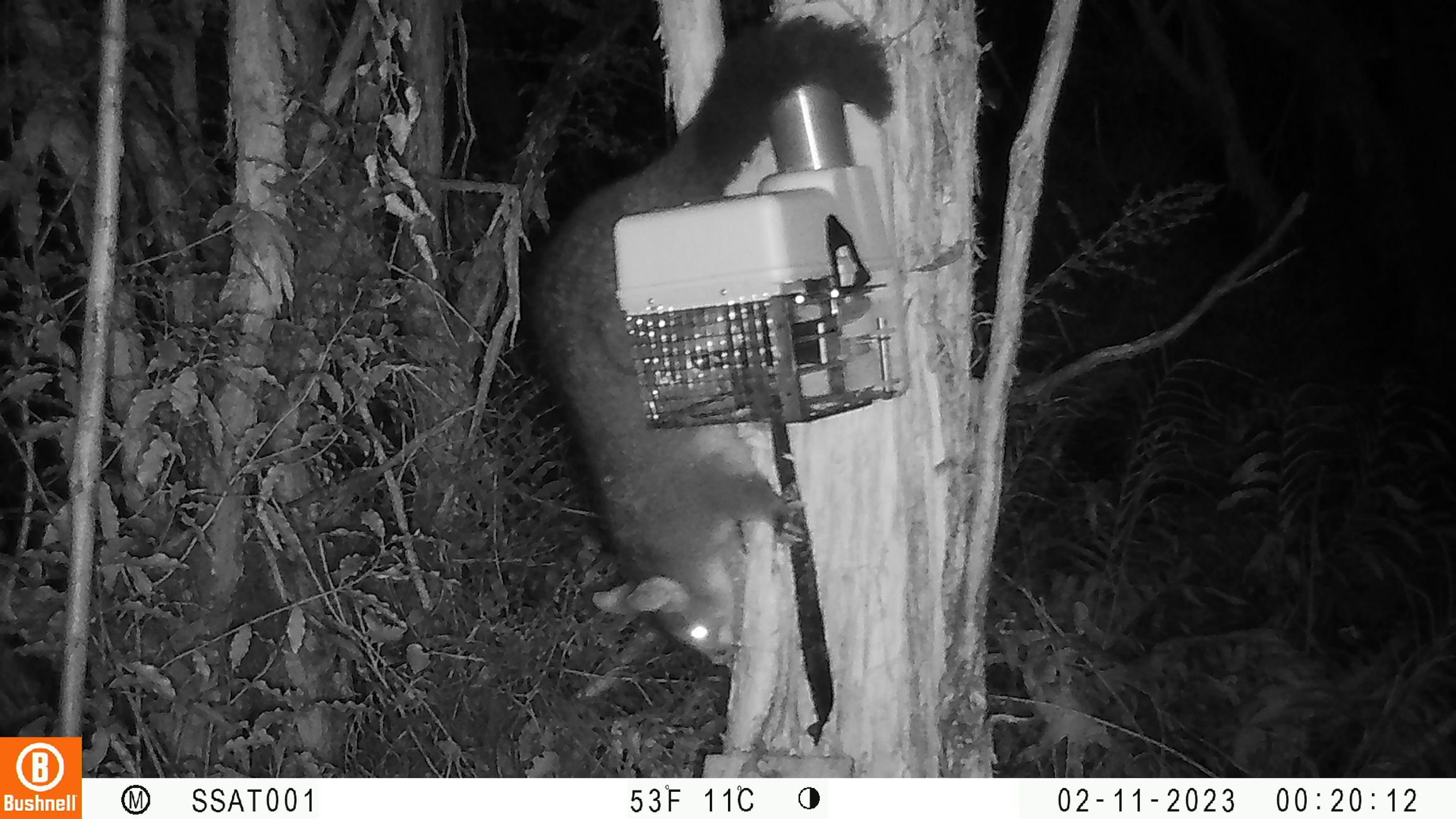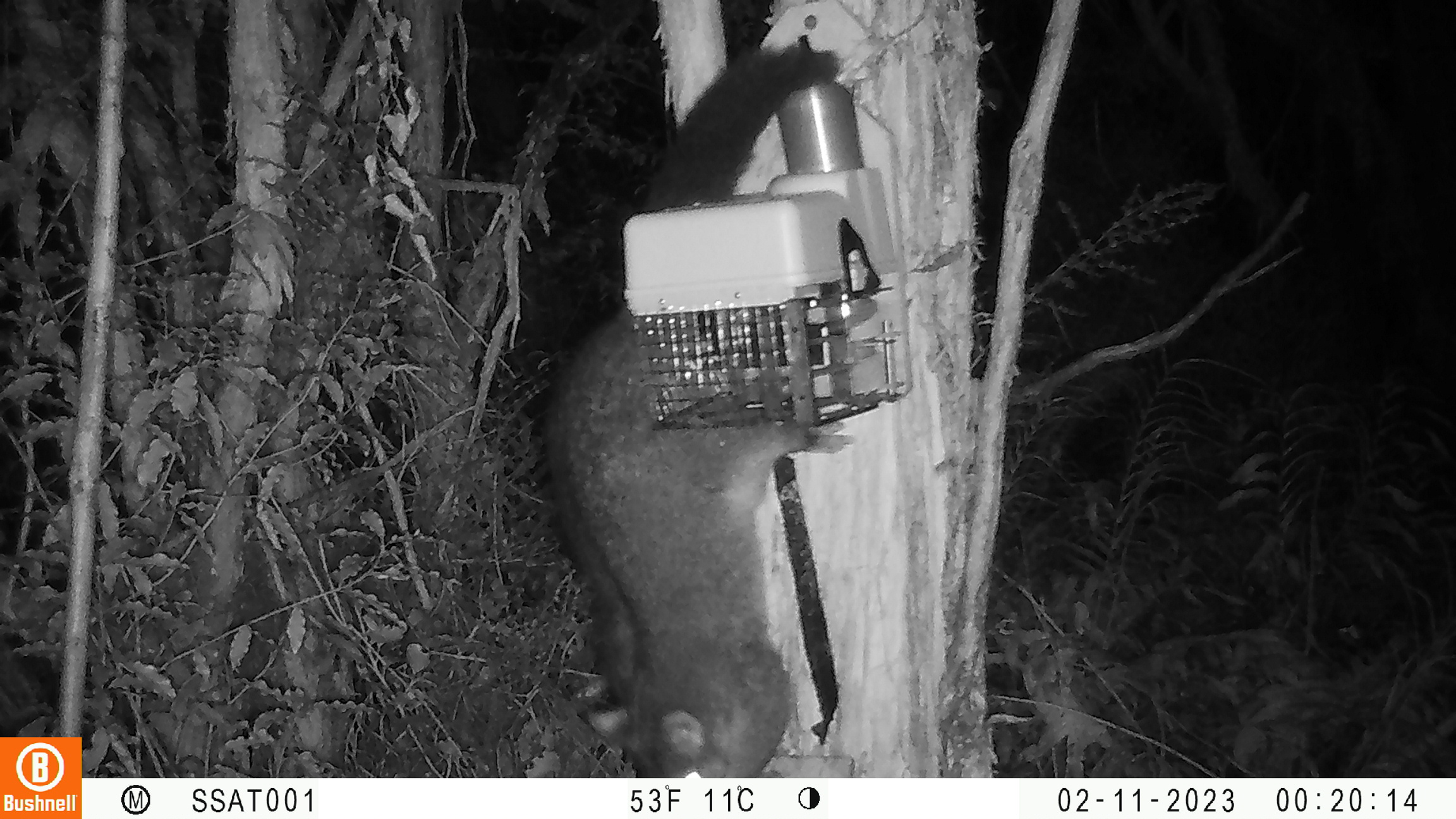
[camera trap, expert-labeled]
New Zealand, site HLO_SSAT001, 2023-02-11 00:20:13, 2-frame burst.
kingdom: Animalia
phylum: Chordata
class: Mammalia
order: Diprotodontia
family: Phalangeridae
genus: Trichosurus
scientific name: Trichosurus vulpecula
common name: common brushtail possum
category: possum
Possum (common brushtail possum) (Trichosurus vulpecula).